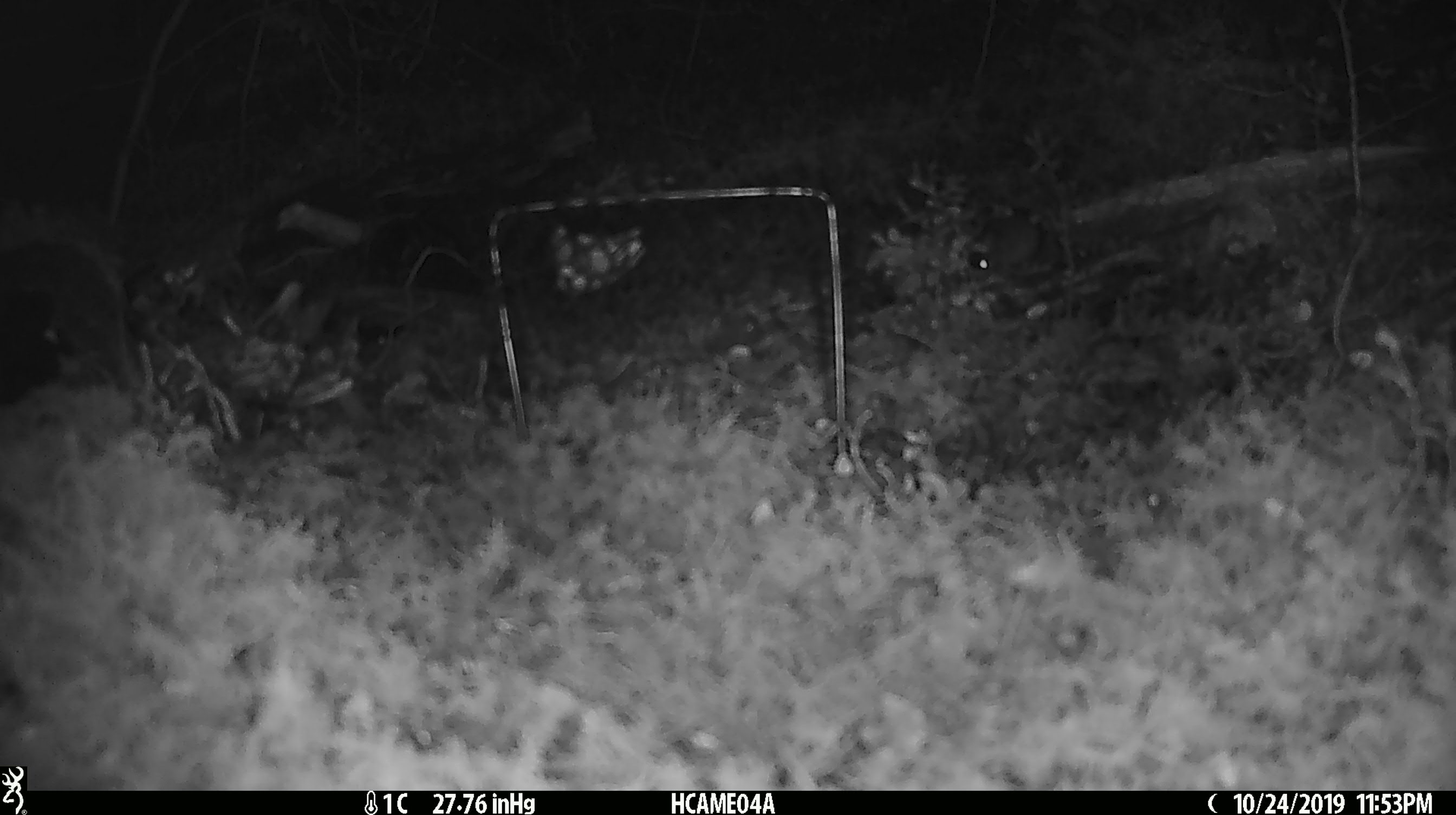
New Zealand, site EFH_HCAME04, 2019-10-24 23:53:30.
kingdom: Animalia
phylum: Chordata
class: Mammalia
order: Rodentia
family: Muridae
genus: Mus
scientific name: Mus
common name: mouse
Mouse (Mus).